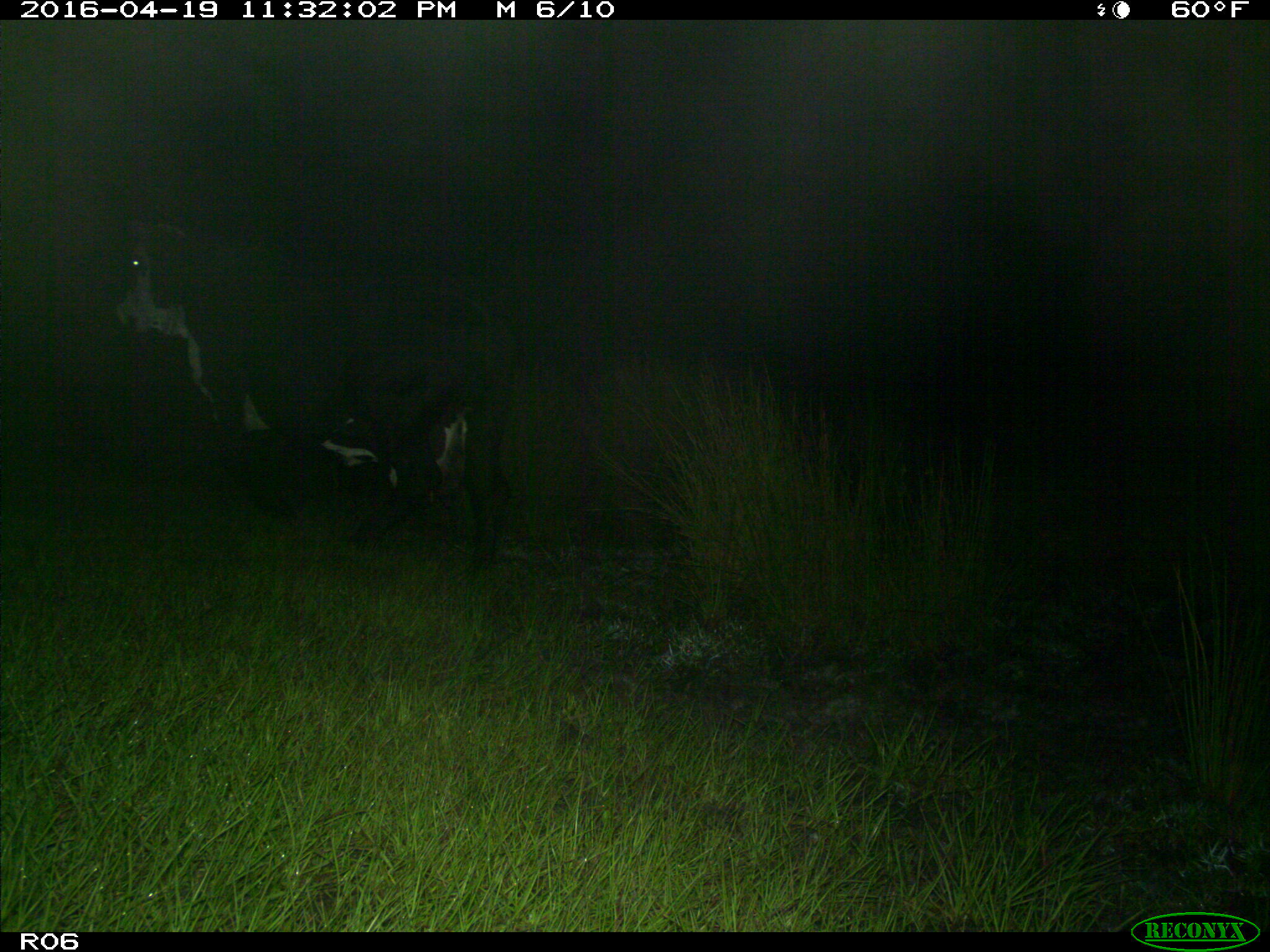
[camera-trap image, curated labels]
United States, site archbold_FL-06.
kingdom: Animalia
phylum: Chordata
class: Mammalia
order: Artiodactyla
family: Bovidae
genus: Bos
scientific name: Bos taurus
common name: domestic cow